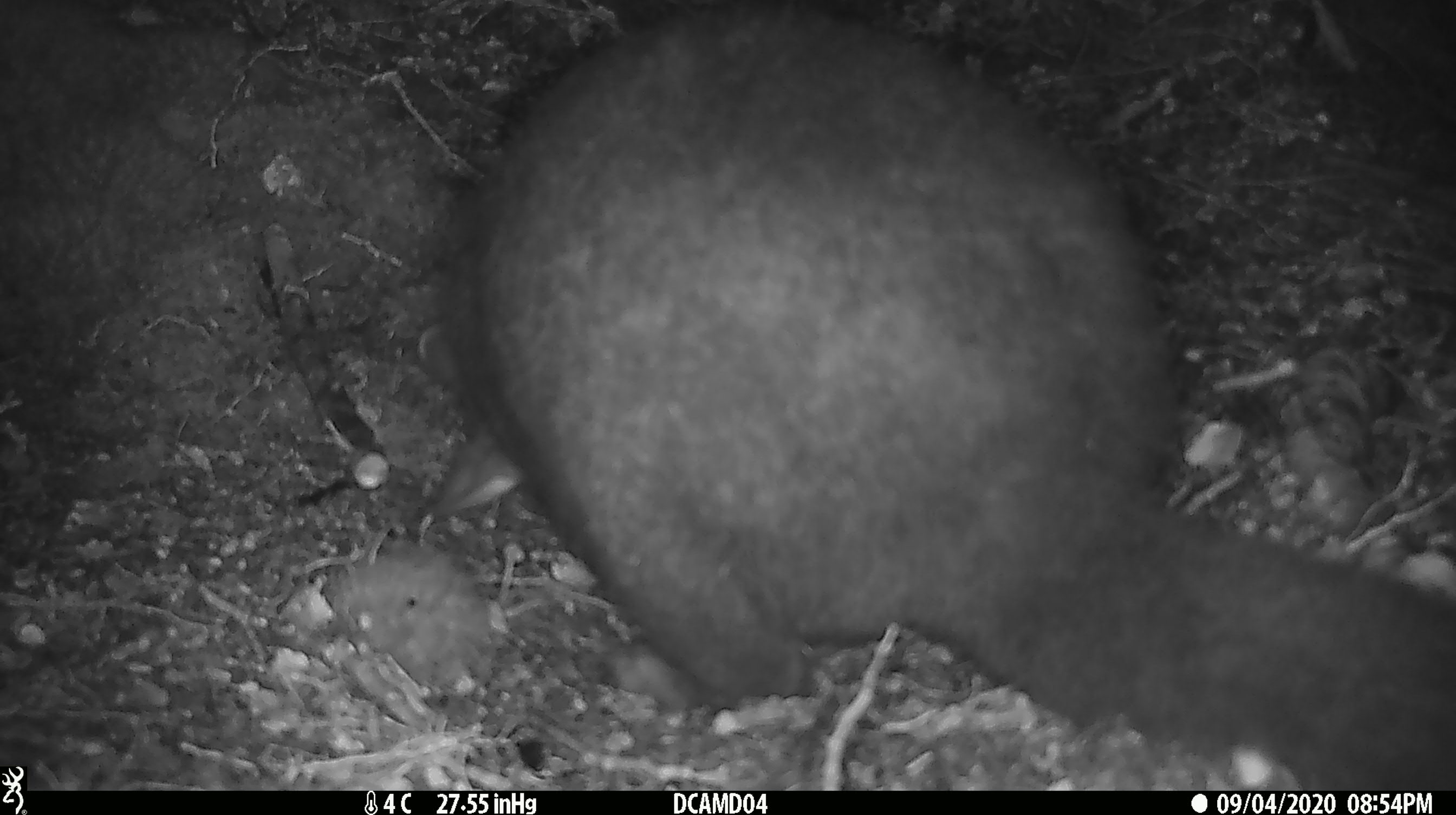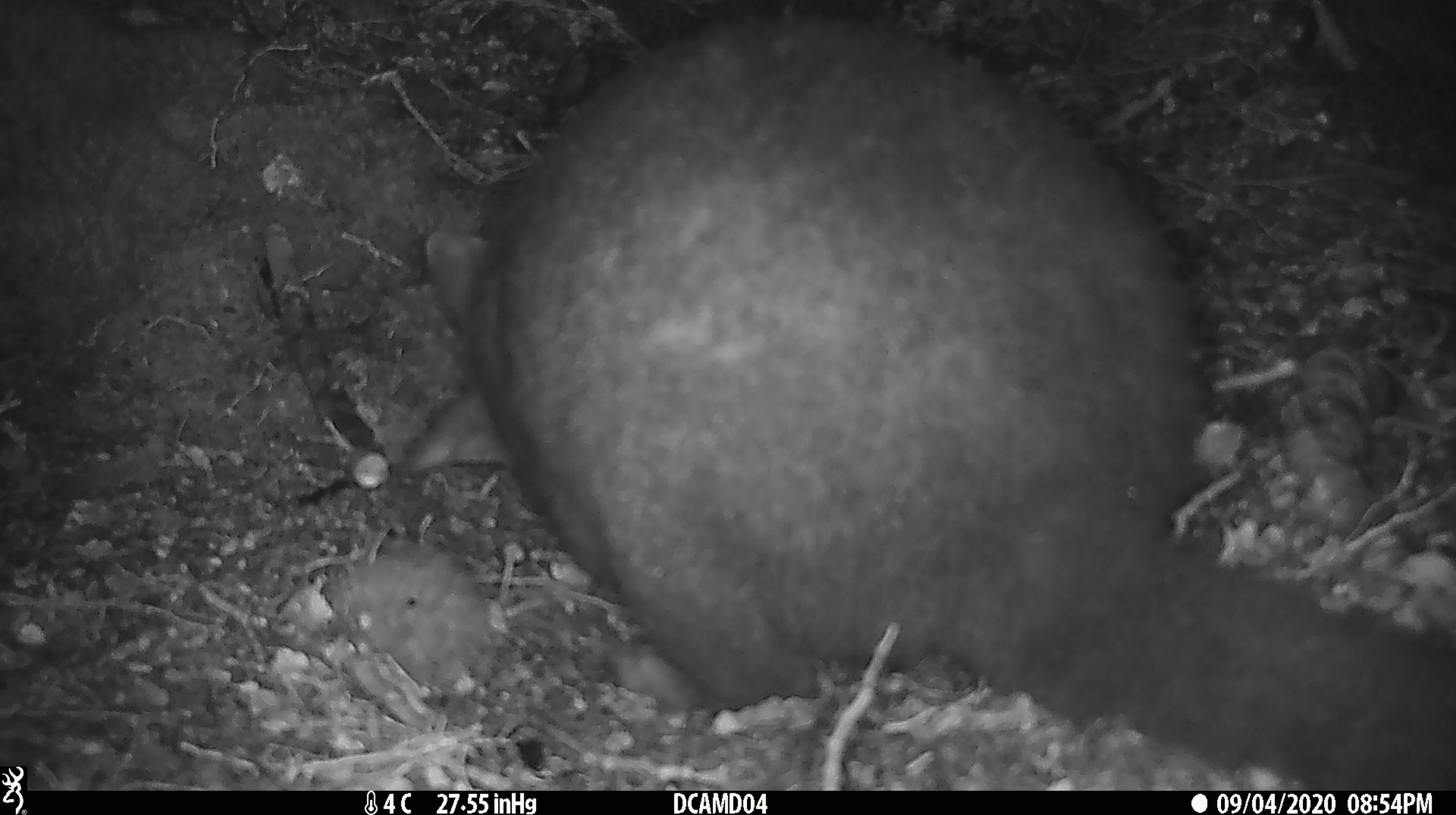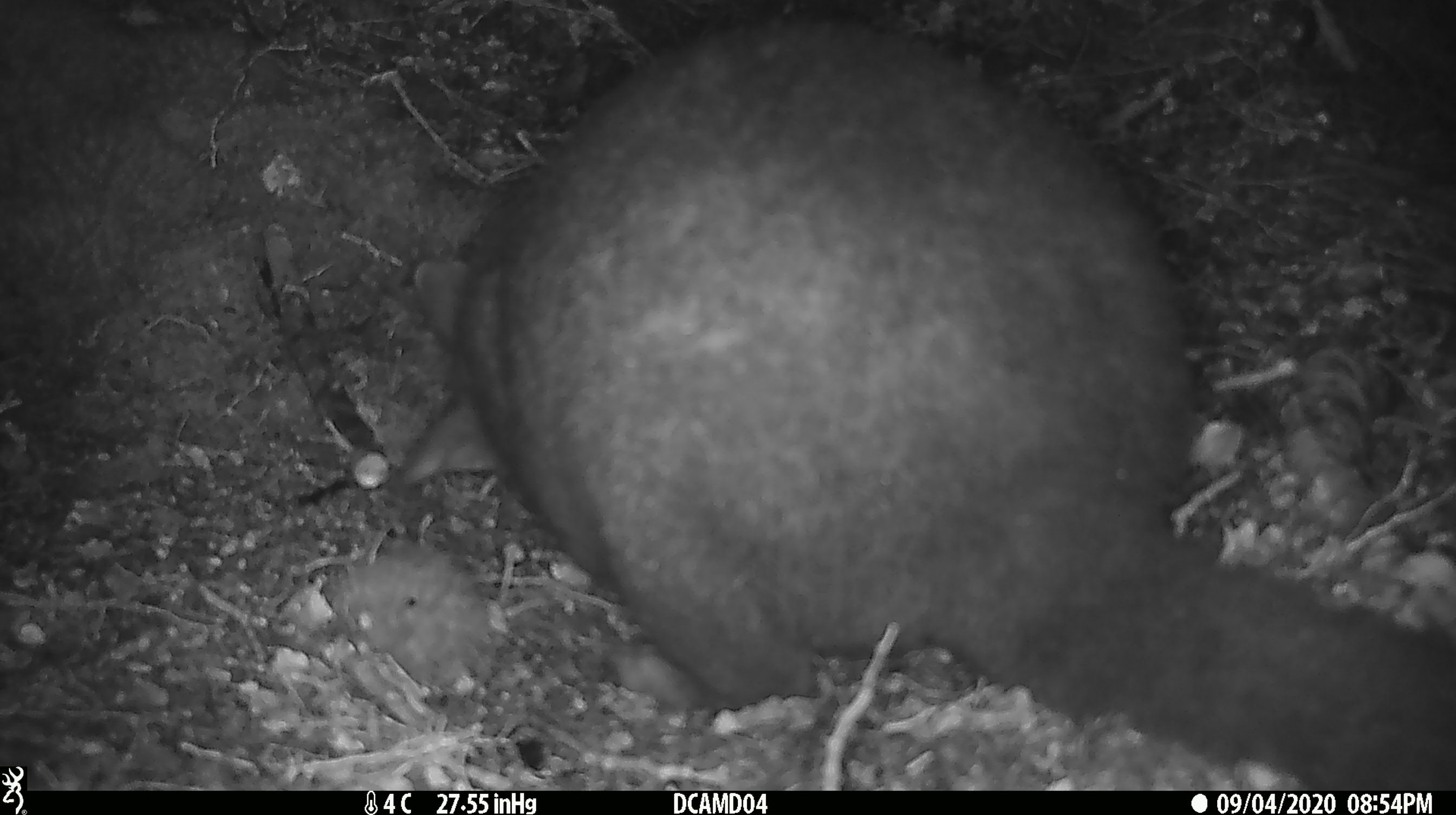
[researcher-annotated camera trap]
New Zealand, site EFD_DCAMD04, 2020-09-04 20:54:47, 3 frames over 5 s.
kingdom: Animalia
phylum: Chordata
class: Mammalia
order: Diprotodontia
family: Phalangeridae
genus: Trichosurus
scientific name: Trichosurus vulpecula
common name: common brushtail possum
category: possum